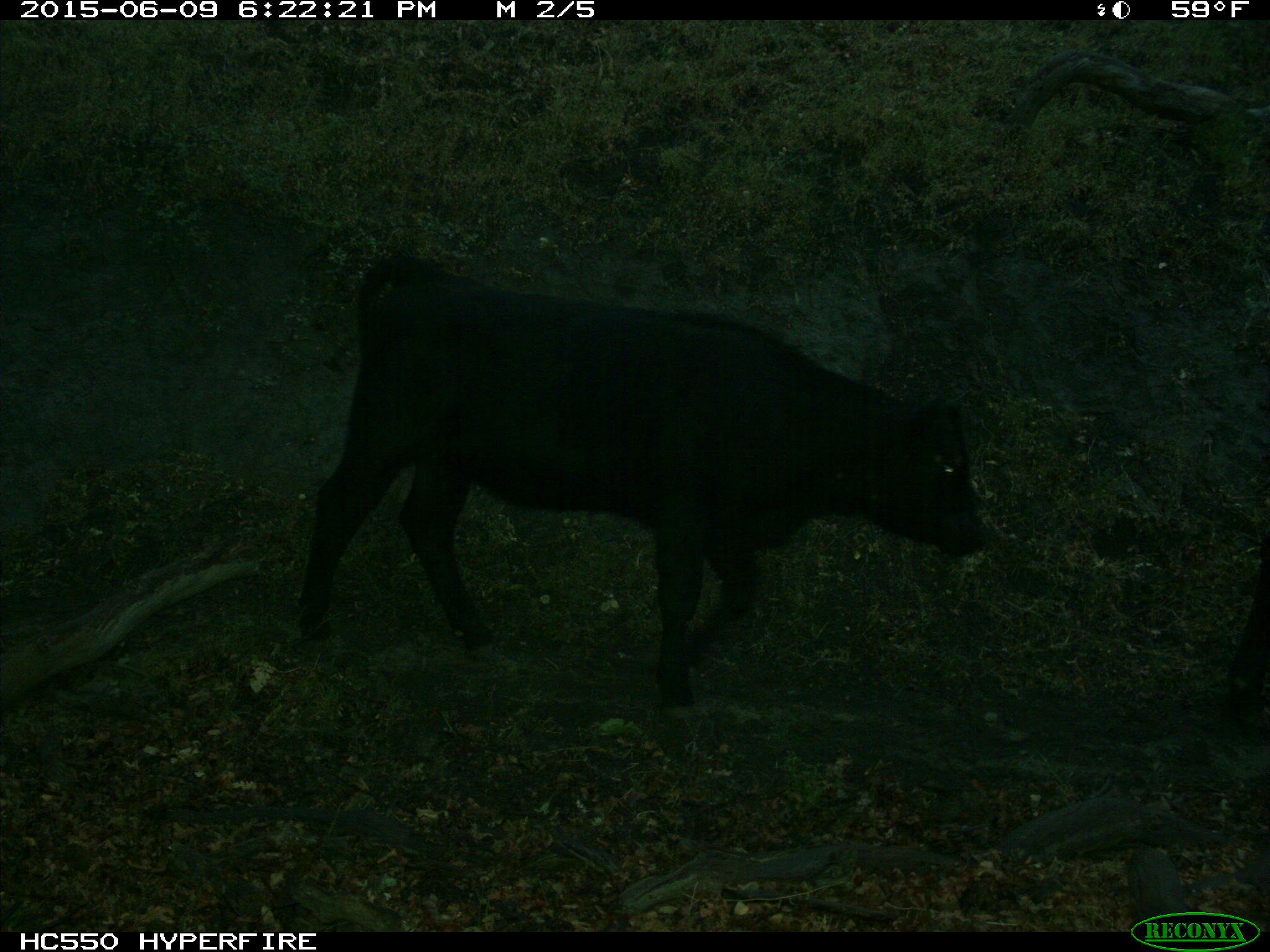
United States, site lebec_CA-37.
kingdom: Animalia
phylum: Chordata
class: Mammalia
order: Artiodactyla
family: Bovidae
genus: Bos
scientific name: Bos taurus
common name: domestic cow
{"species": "Bos taurus (domestic cow)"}